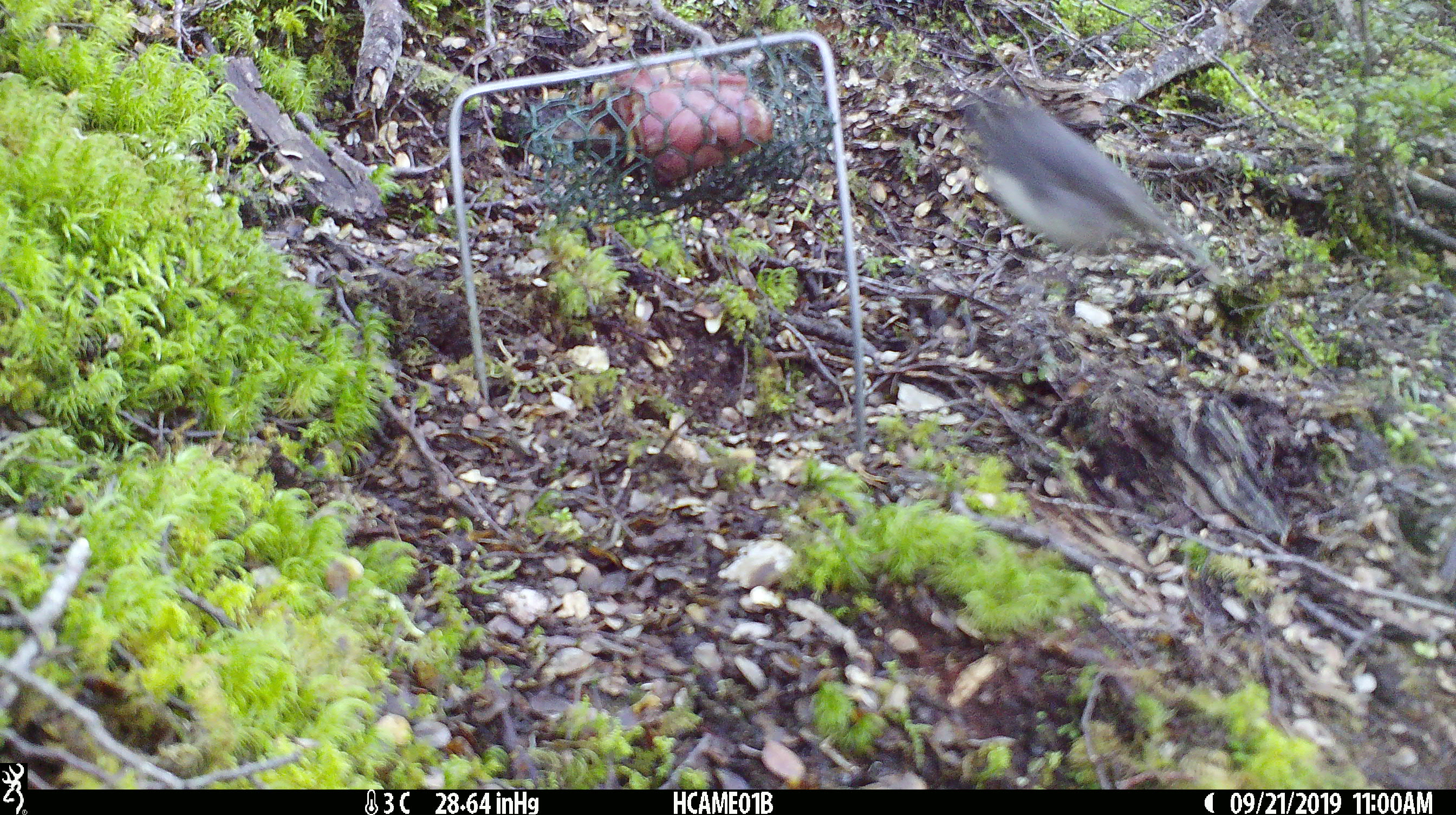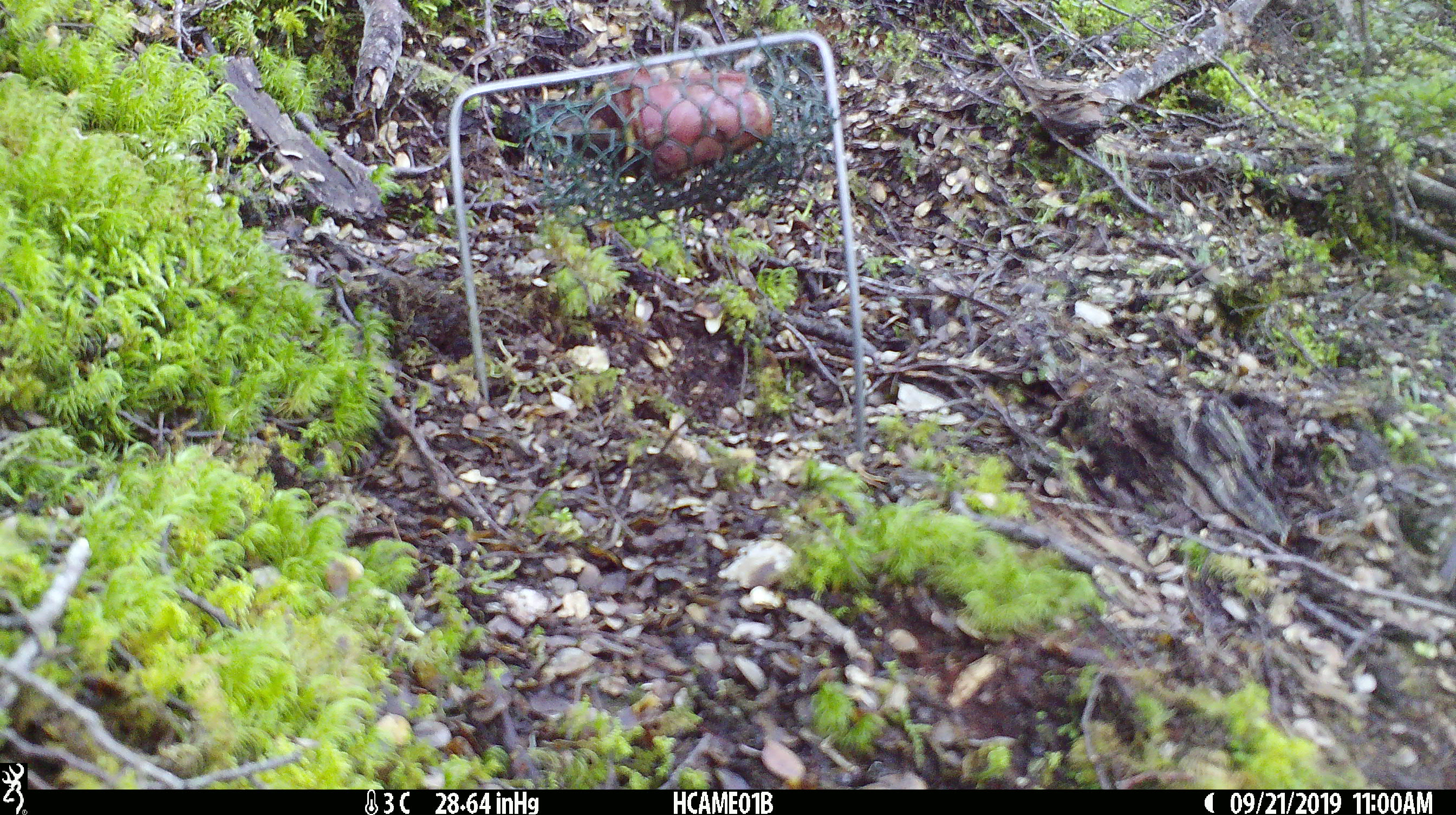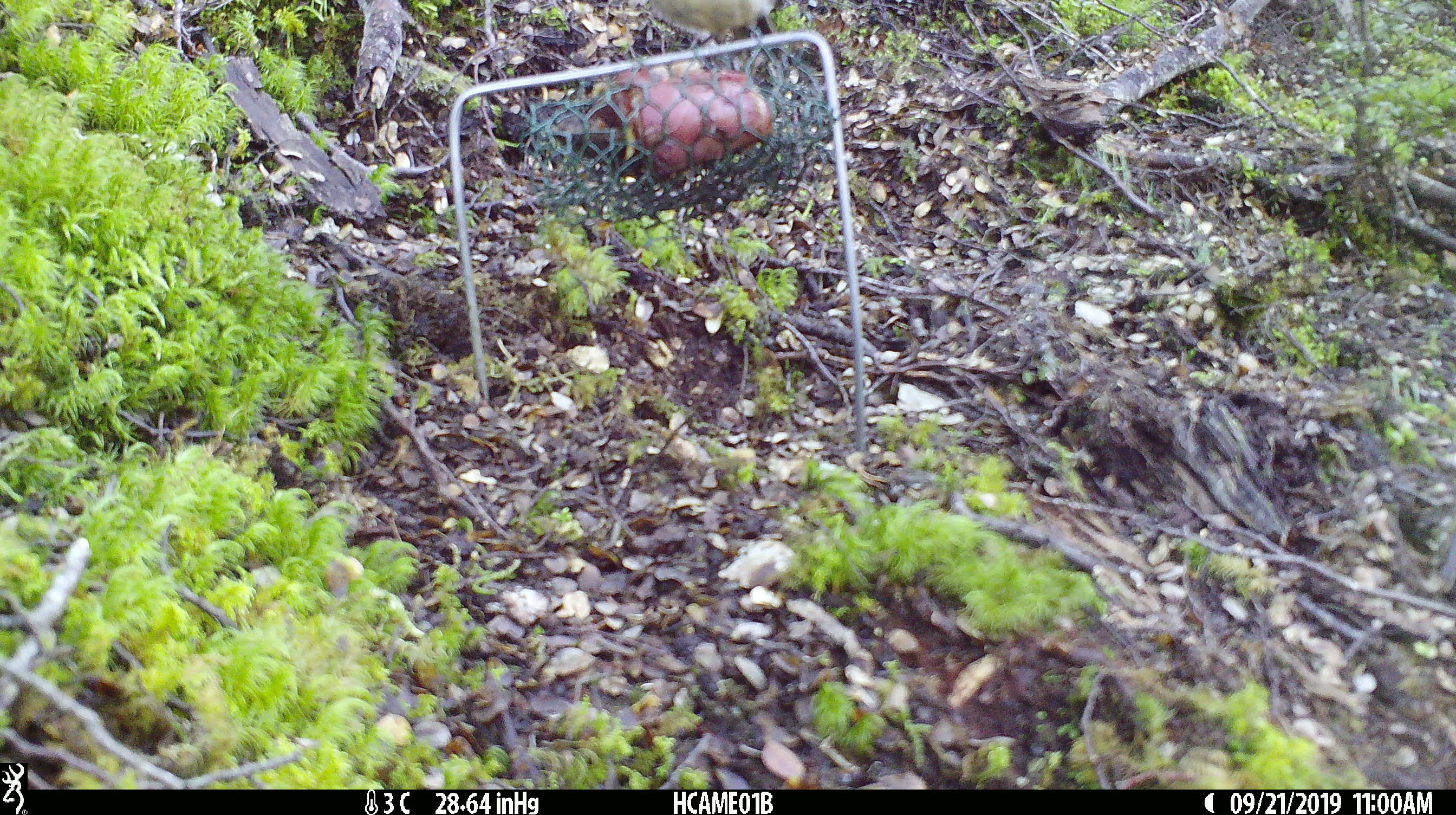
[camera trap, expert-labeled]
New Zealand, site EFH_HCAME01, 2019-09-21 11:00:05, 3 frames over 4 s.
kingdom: Animalia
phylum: Chordata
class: Aves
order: Passeriformes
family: Petroicidae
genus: Petroica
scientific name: Petroica australis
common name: new zealand robin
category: robin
Robin (new zealand robin) (Petroica australis).